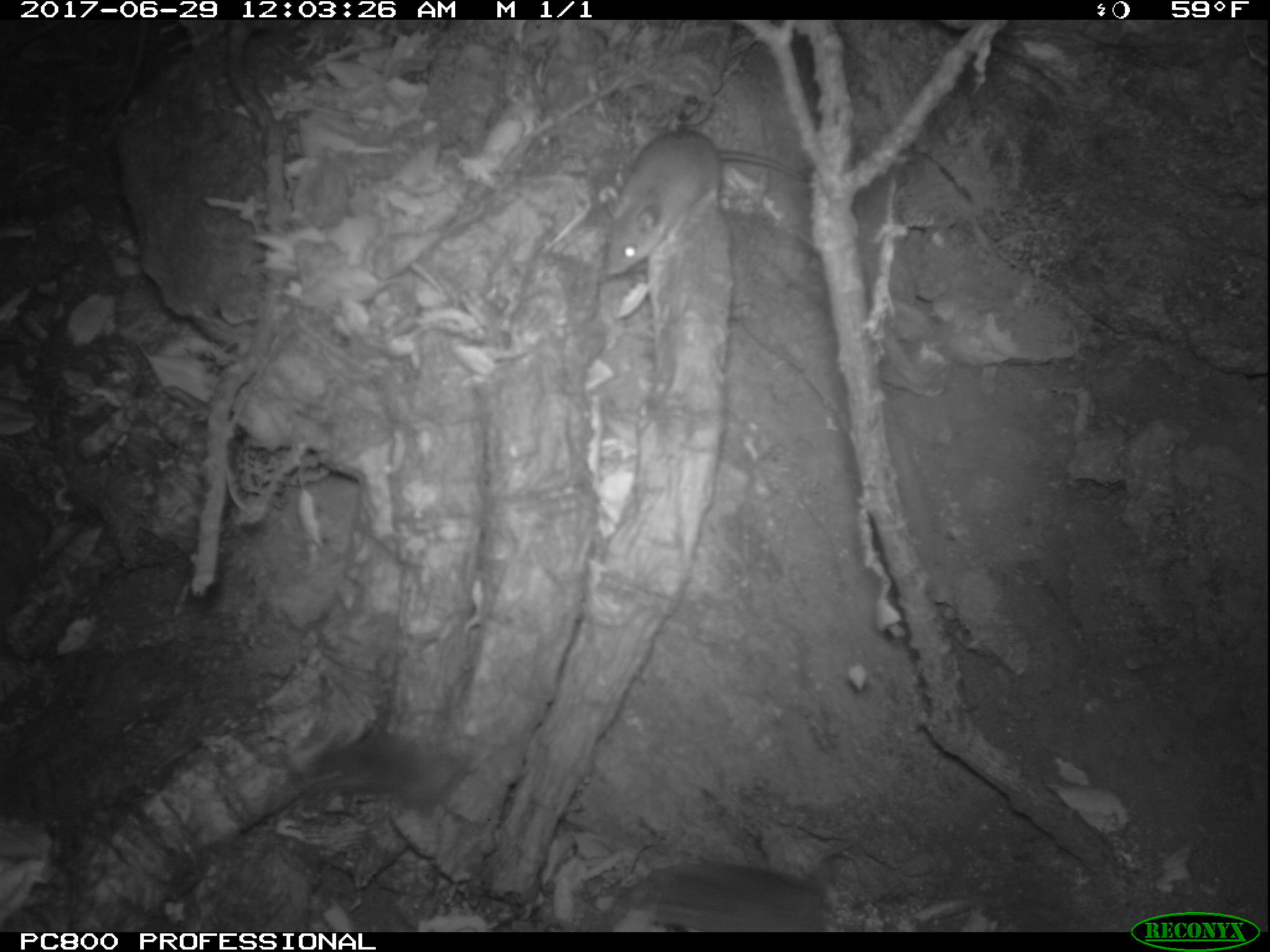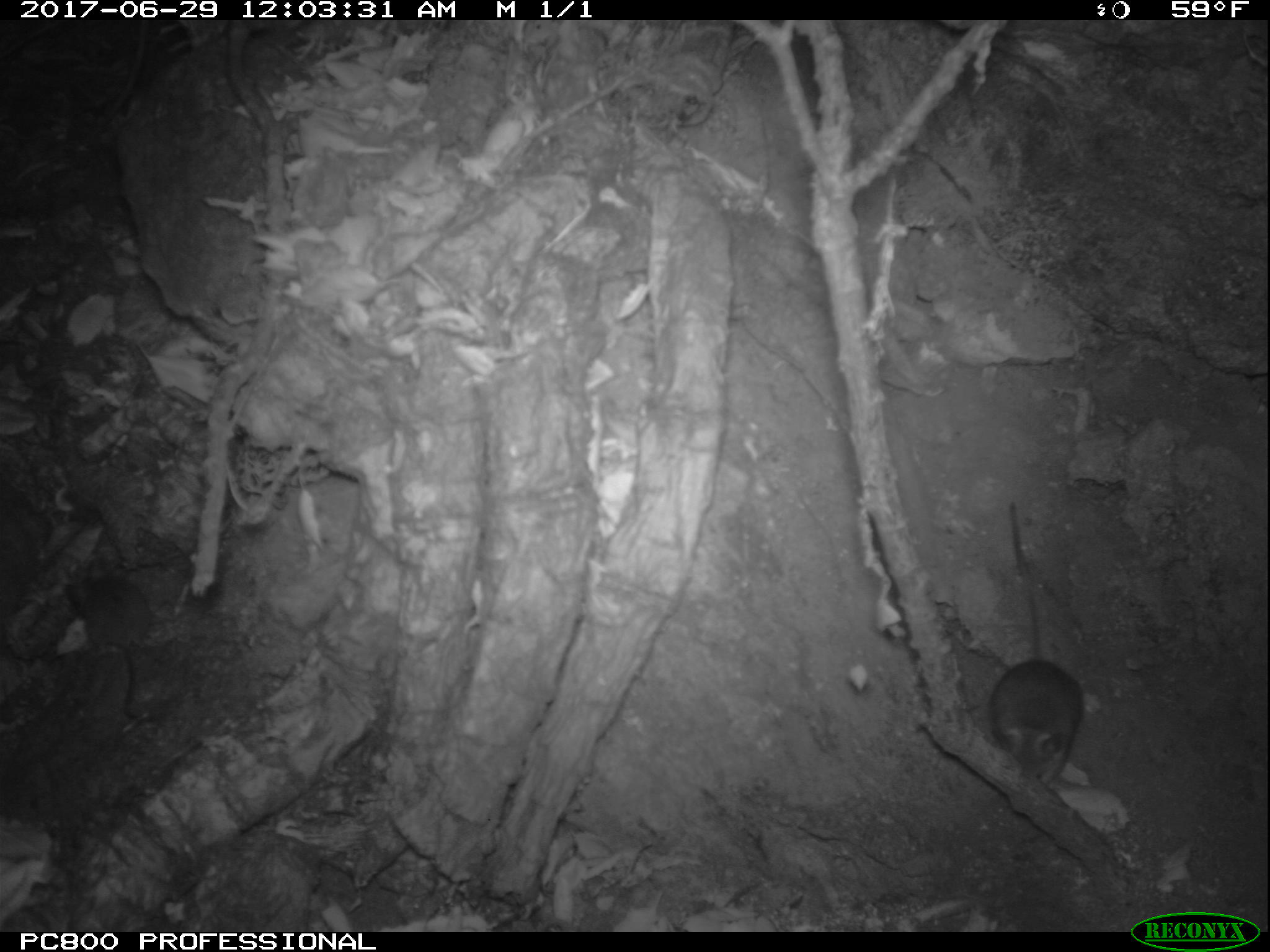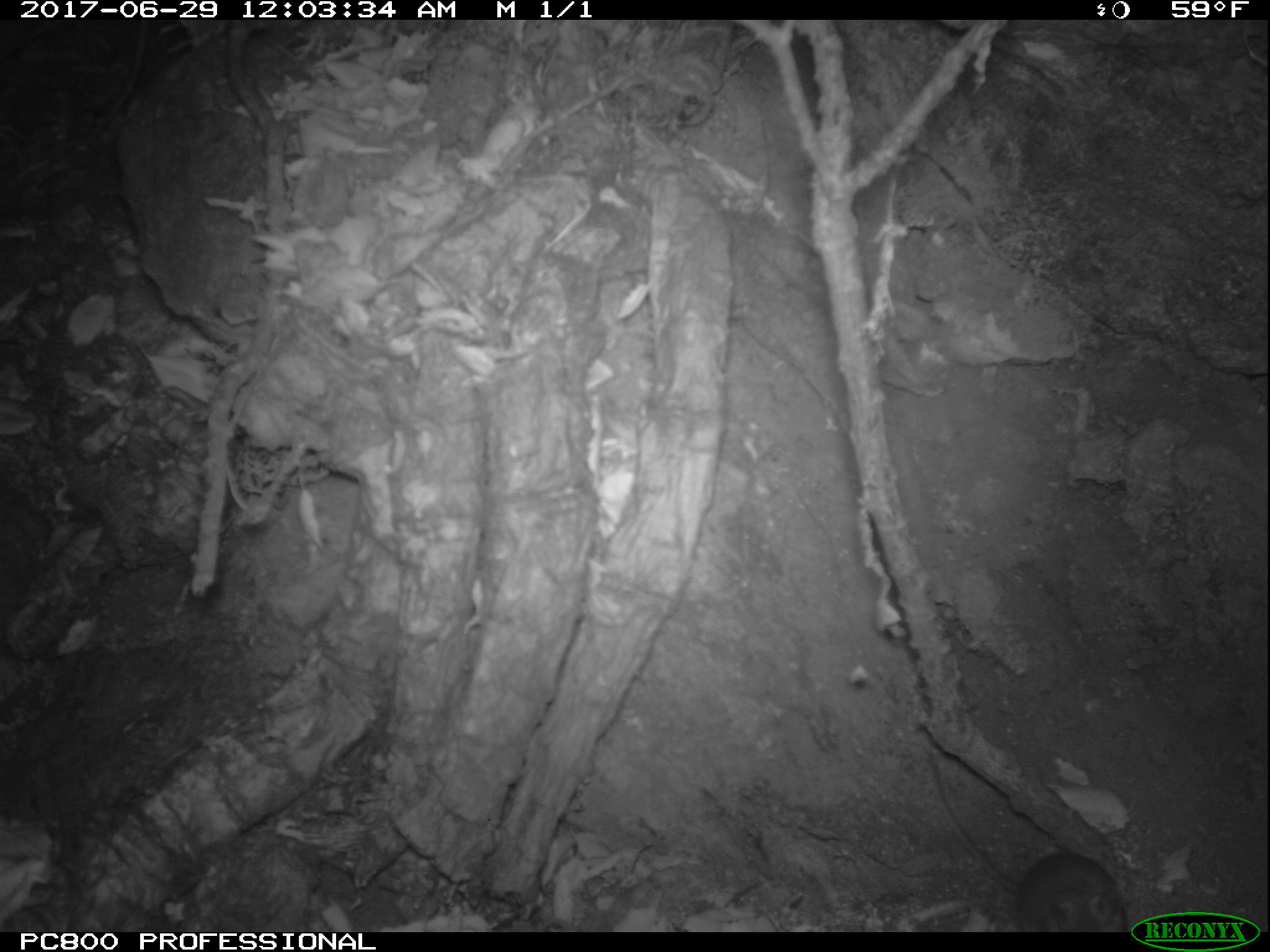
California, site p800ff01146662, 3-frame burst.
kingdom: Animalia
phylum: Chordata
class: Mammalia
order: Rodentia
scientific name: Rodentia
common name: rodent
Rodent (Rodentia).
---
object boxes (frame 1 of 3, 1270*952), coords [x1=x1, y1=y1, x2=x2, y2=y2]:
rodent: [x1=604, y1=129, x2=804, y2=278]; [x1=288, y1=734, x2=467, y2=815]; [x1=628, y1=858, x2=828, y2=930]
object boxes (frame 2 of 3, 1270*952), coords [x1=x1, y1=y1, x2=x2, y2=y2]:
rodent: [x1=989, y1=502, x2=1083, y2=785]; [x1=61, y1=551, x2=156, y2=720]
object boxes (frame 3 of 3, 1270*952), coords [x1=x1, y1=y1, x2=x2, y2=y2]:
rodent: [x1=931, y1=750, x2=1127, y2=930]